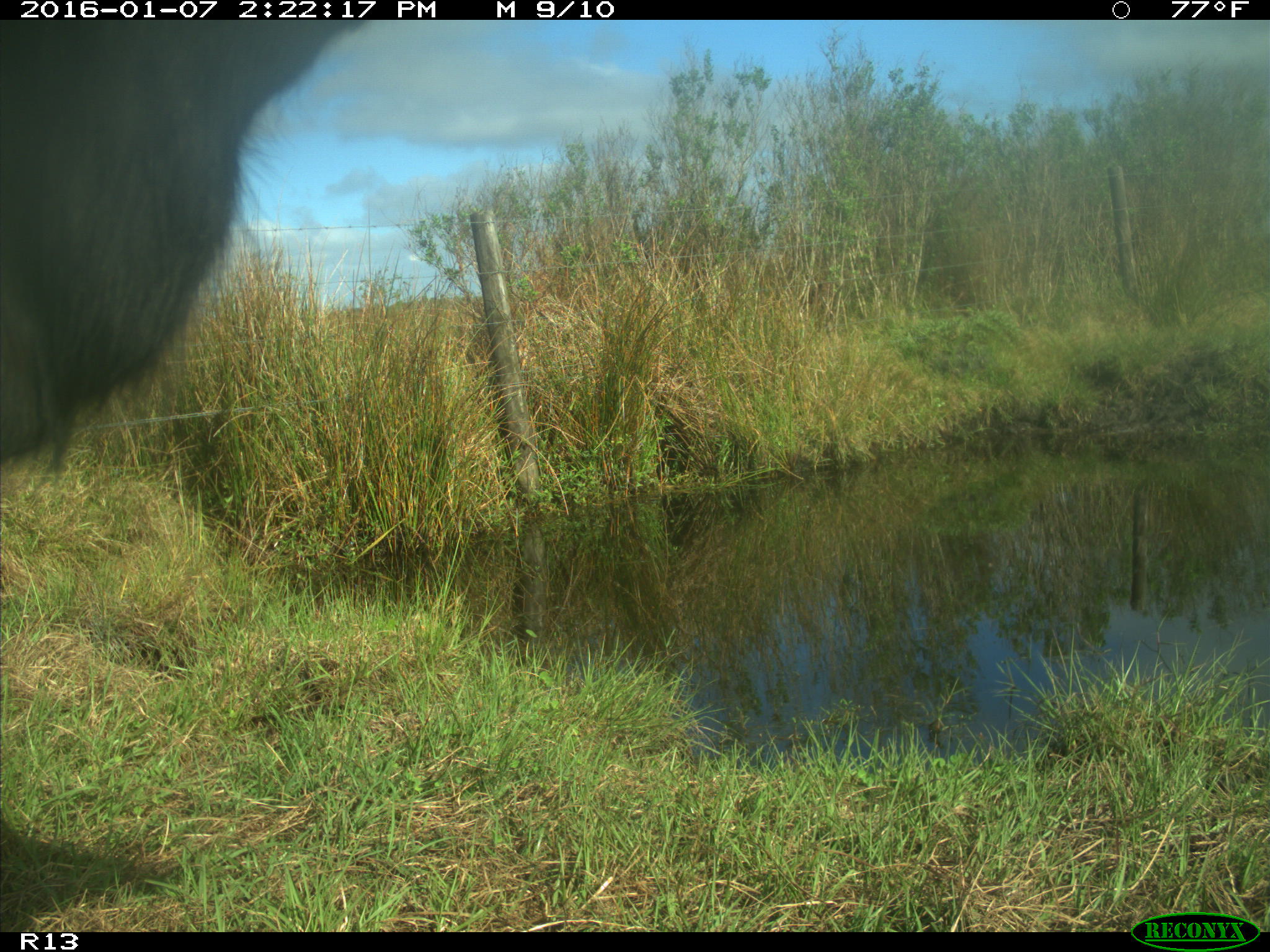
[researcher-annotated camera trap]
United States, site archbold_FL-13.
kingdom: Animalia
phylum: Chordata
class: Mammalia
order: Artiodactyla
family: Bovidae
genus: Bos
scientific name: Bos taurus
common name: domestic cow